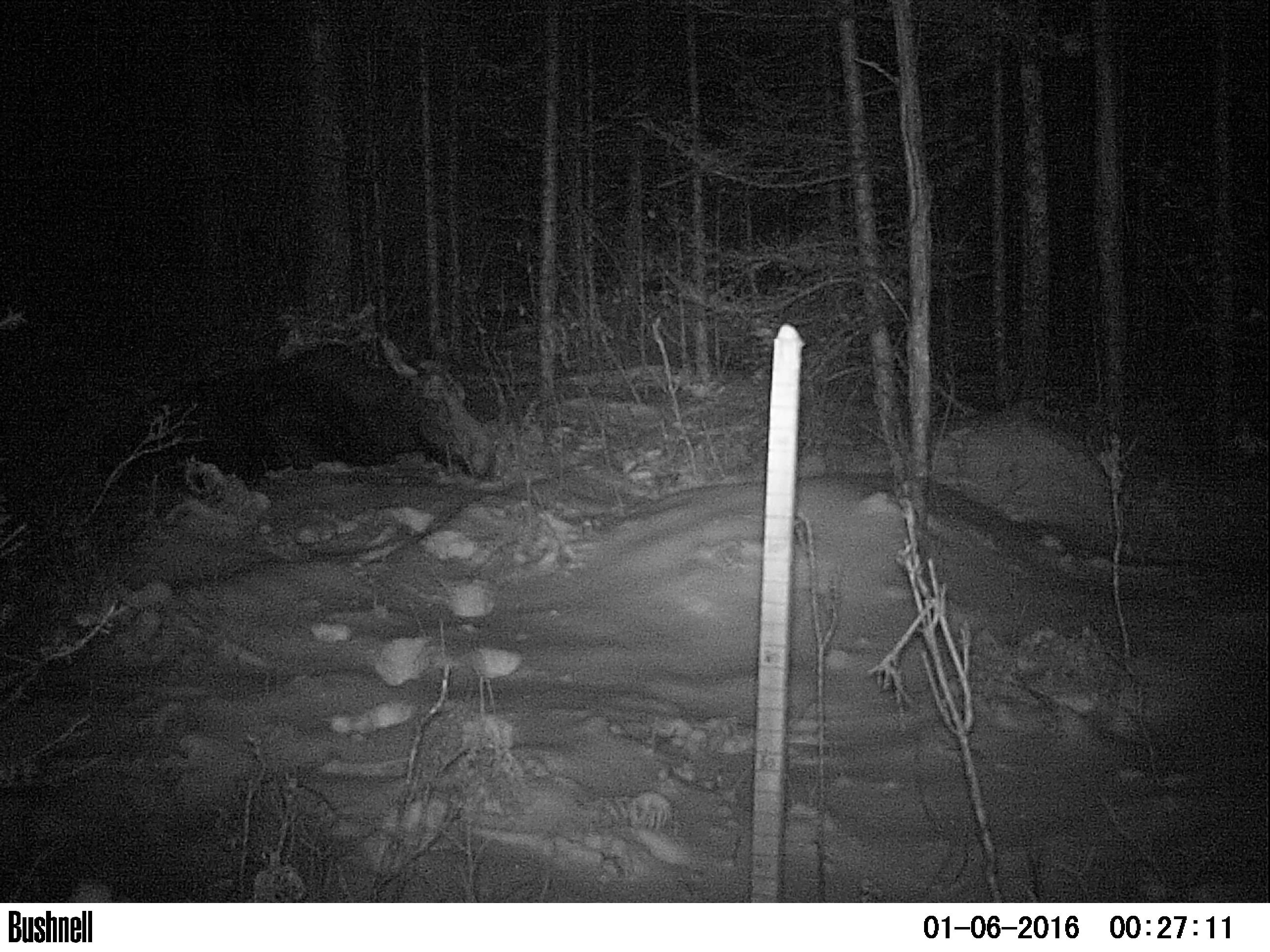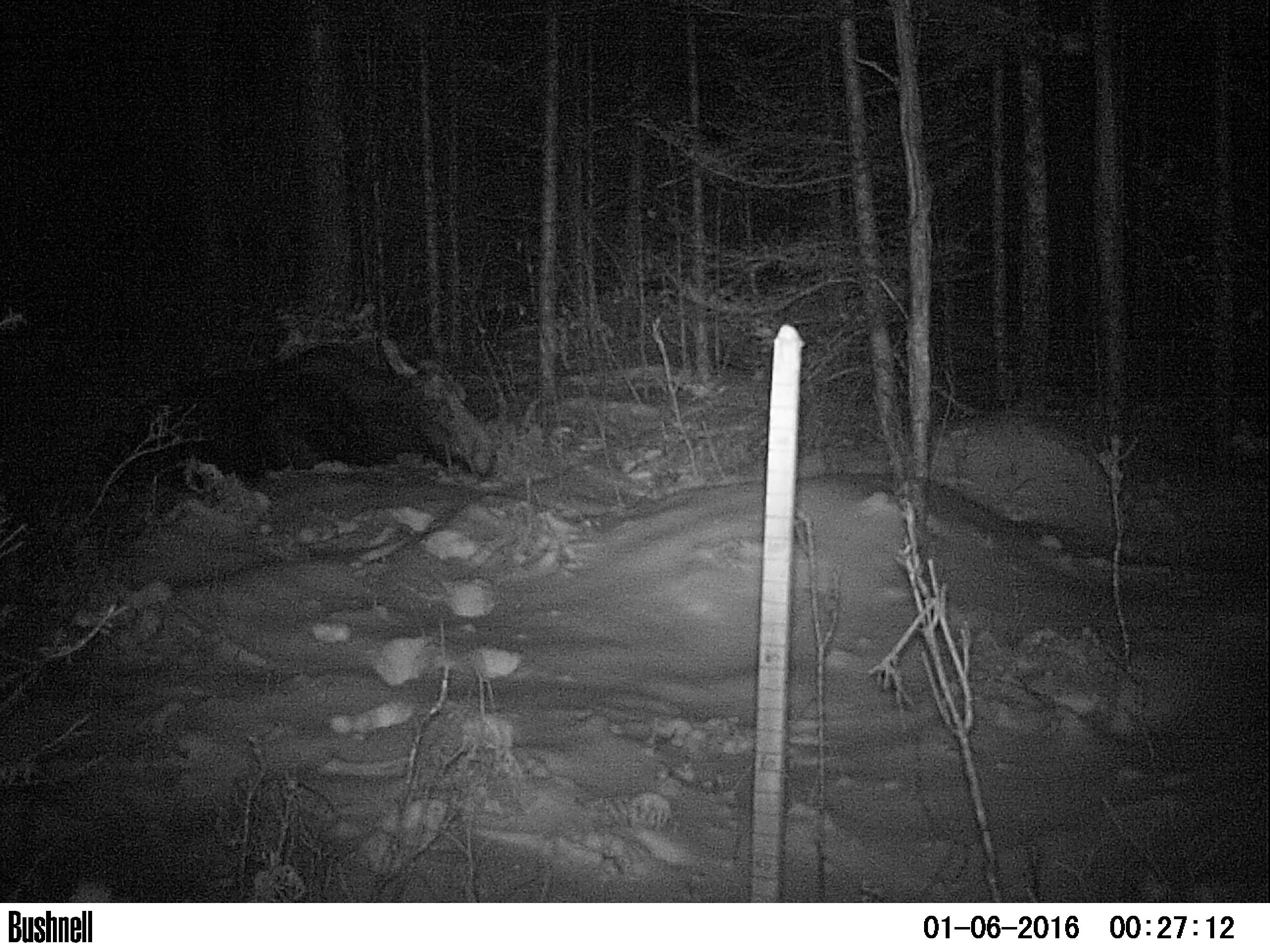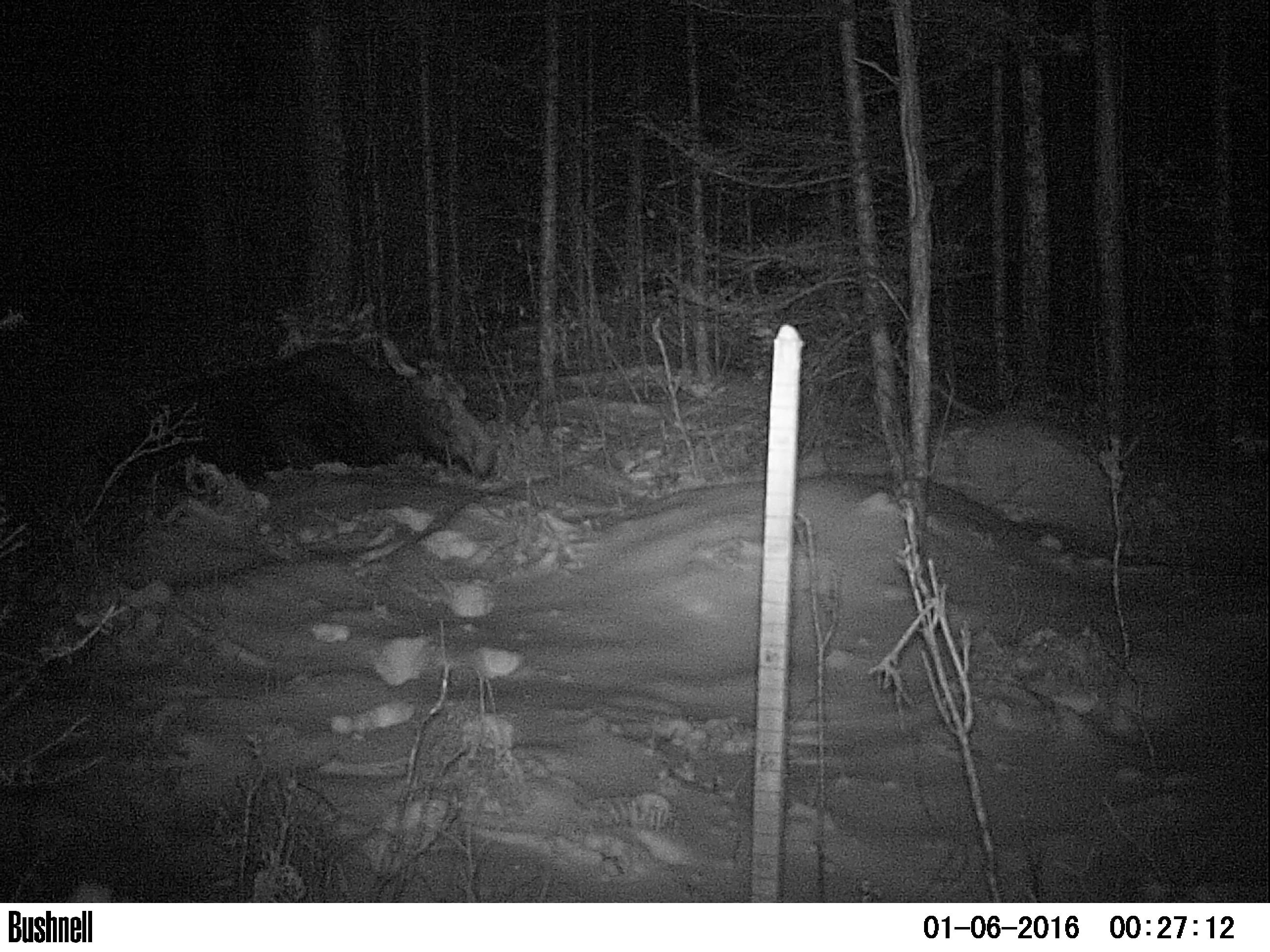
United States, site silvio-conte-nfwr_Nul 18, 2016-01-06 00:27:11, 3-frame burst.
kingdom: Animalia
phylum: Chordata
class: Mammalia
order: Artiodactyla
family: Cervidae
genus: Alces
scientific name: Alces alces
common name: moose